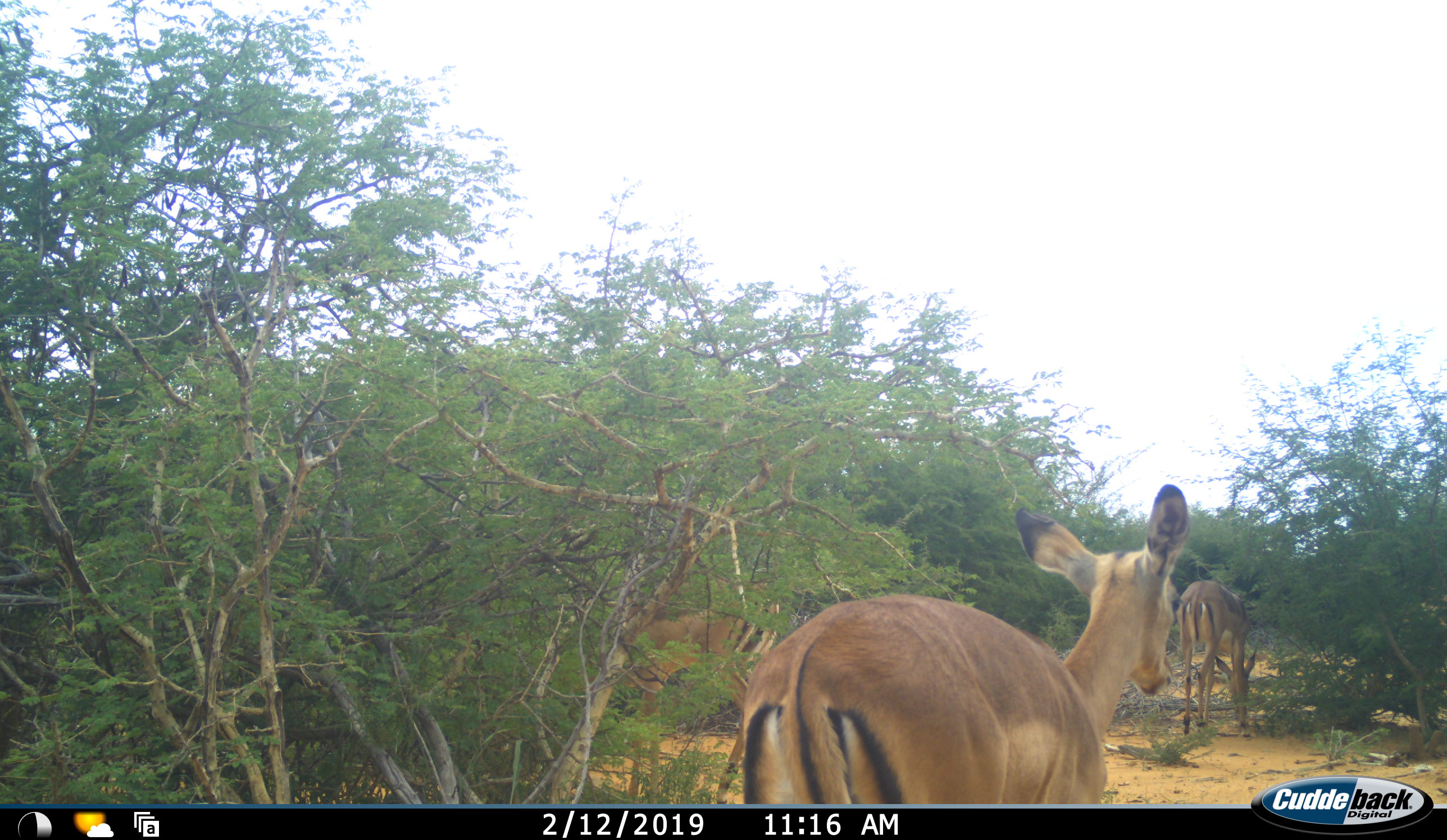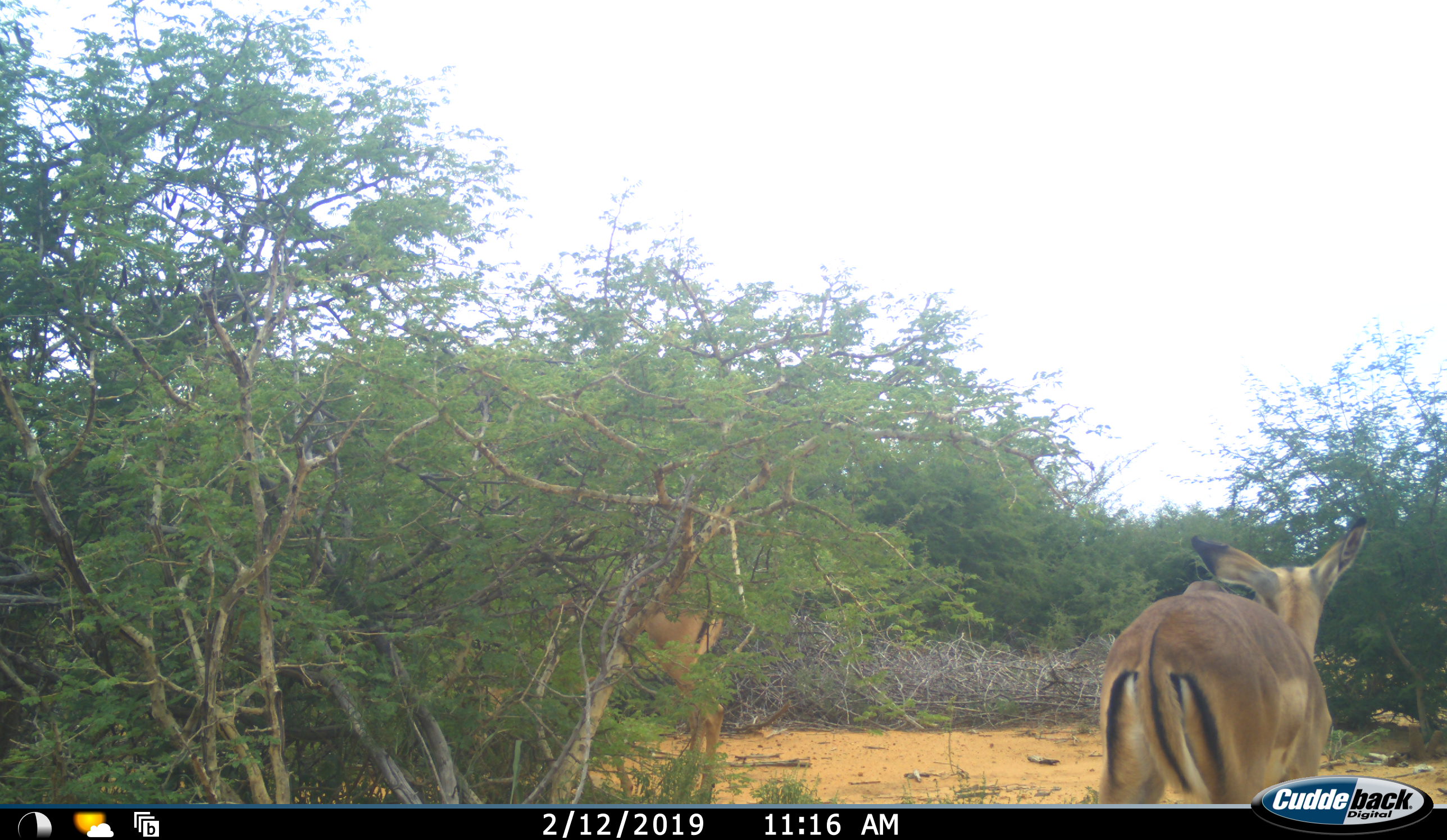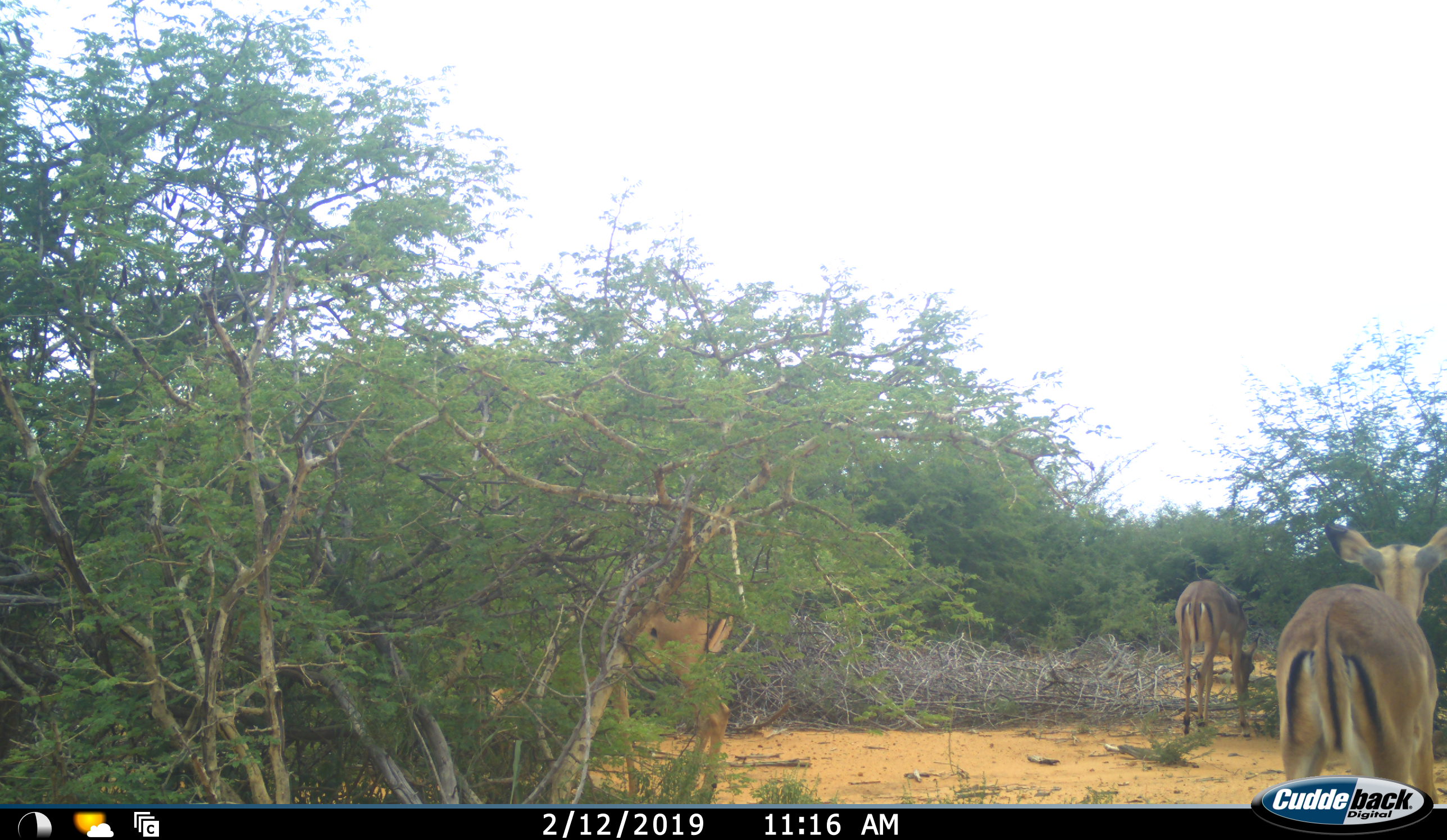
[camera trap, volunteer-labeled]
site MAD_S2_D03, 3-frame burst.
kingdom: Animalia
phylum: Chordata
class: Mammalia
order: Artiodactyla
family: Bovidae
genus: Aepyceros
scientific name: Aepyceros melampus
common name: impala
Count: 3.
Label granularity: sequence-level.